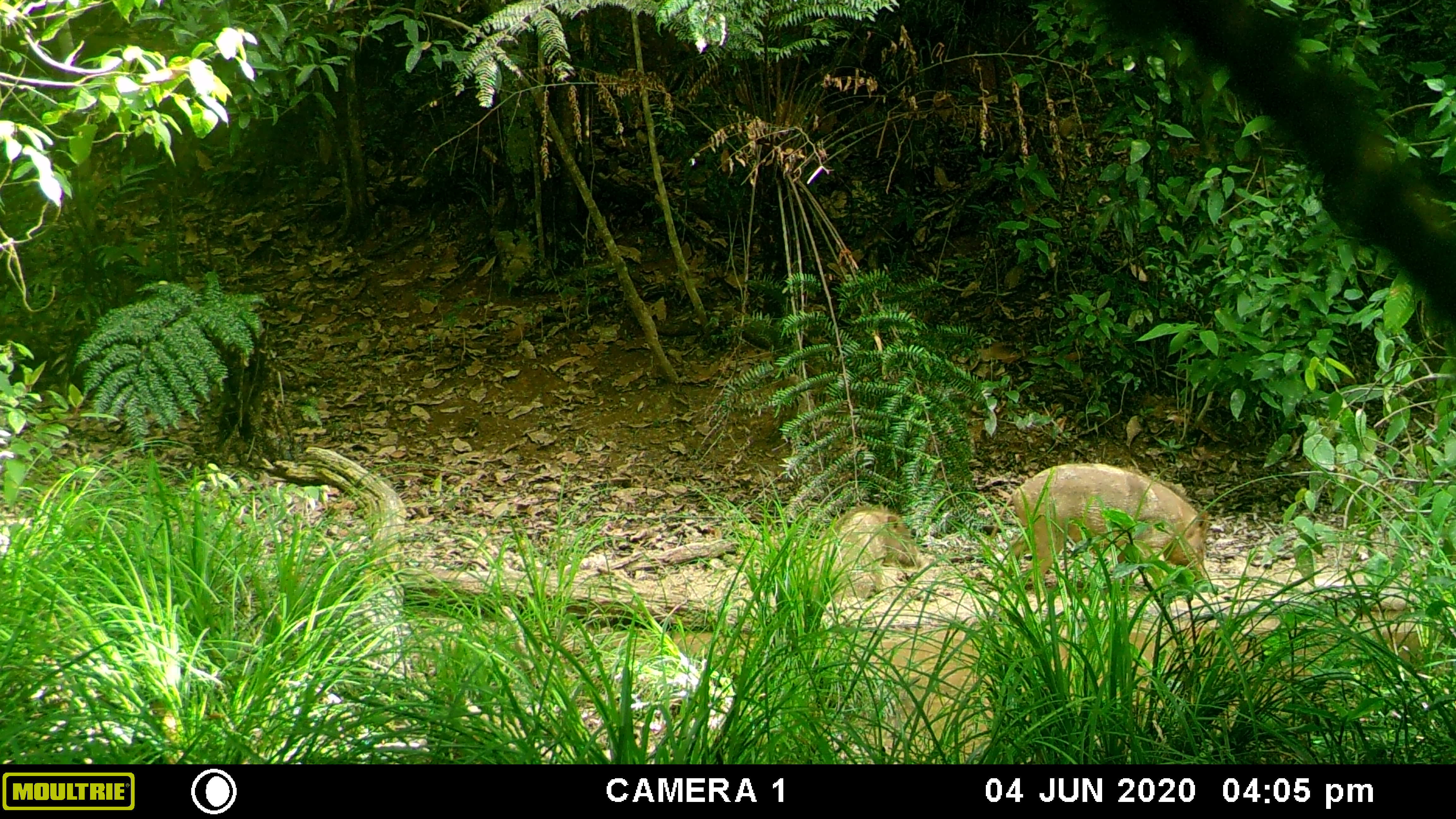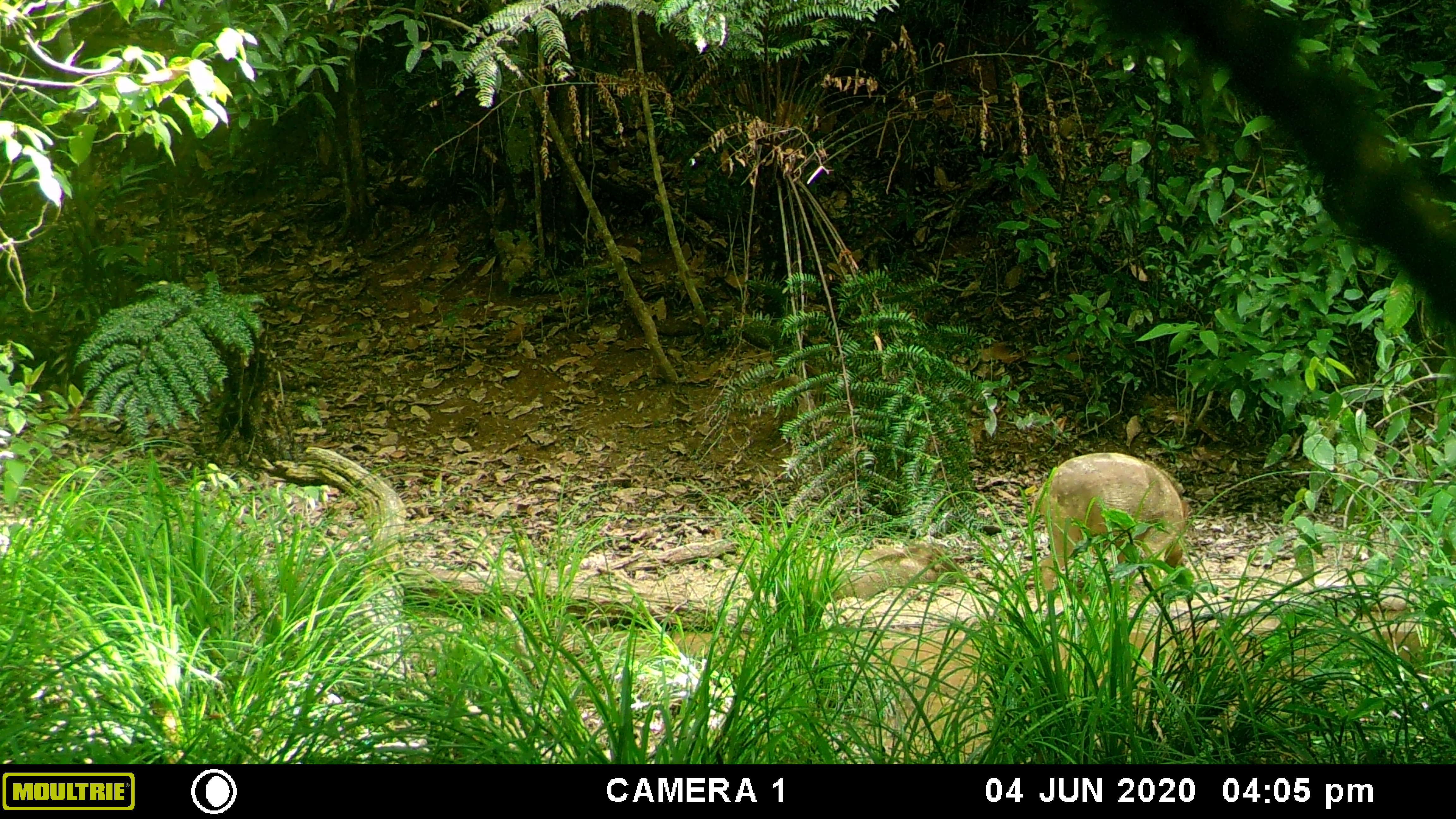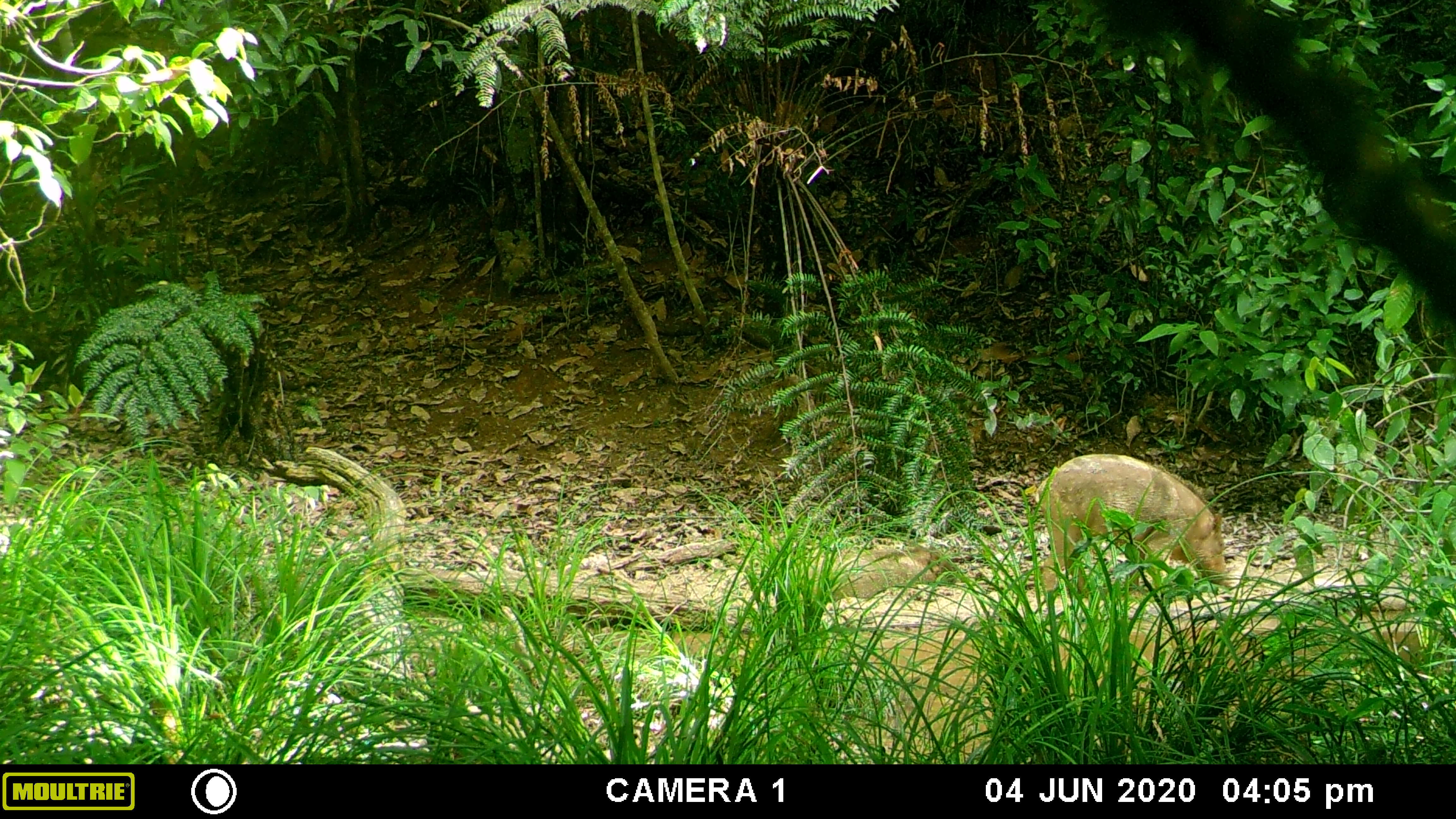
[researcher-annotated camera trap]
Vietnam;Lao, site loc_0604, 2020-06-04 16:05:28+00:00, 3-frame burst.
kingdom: Animalia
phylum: Chordata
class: Mammalia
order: Artiodactyla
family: Suidae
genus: Sus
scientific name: Sus scrofa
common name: eurasian wild pig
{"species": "eurasian wild pig (Sus scrofa)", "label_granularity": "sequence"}